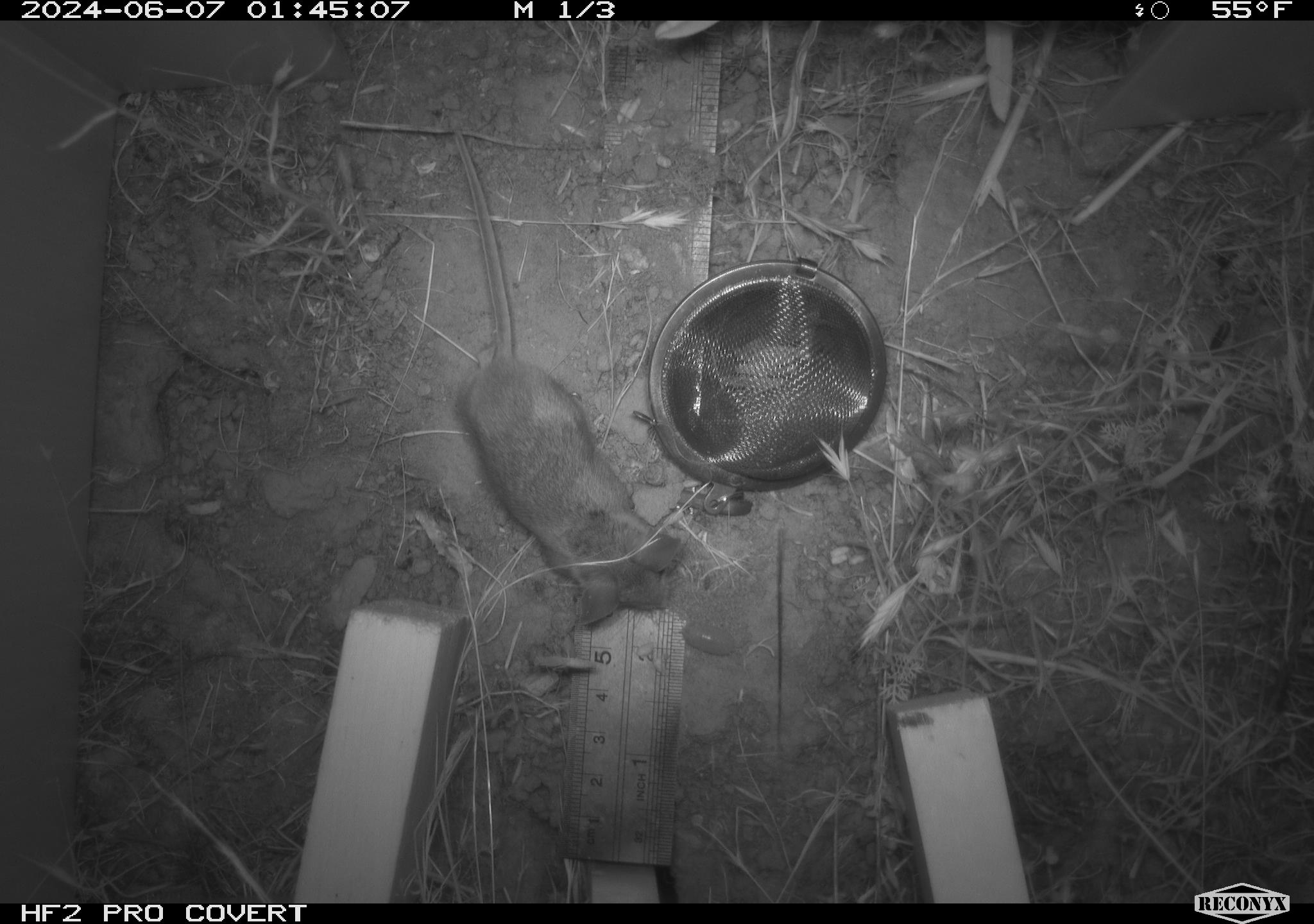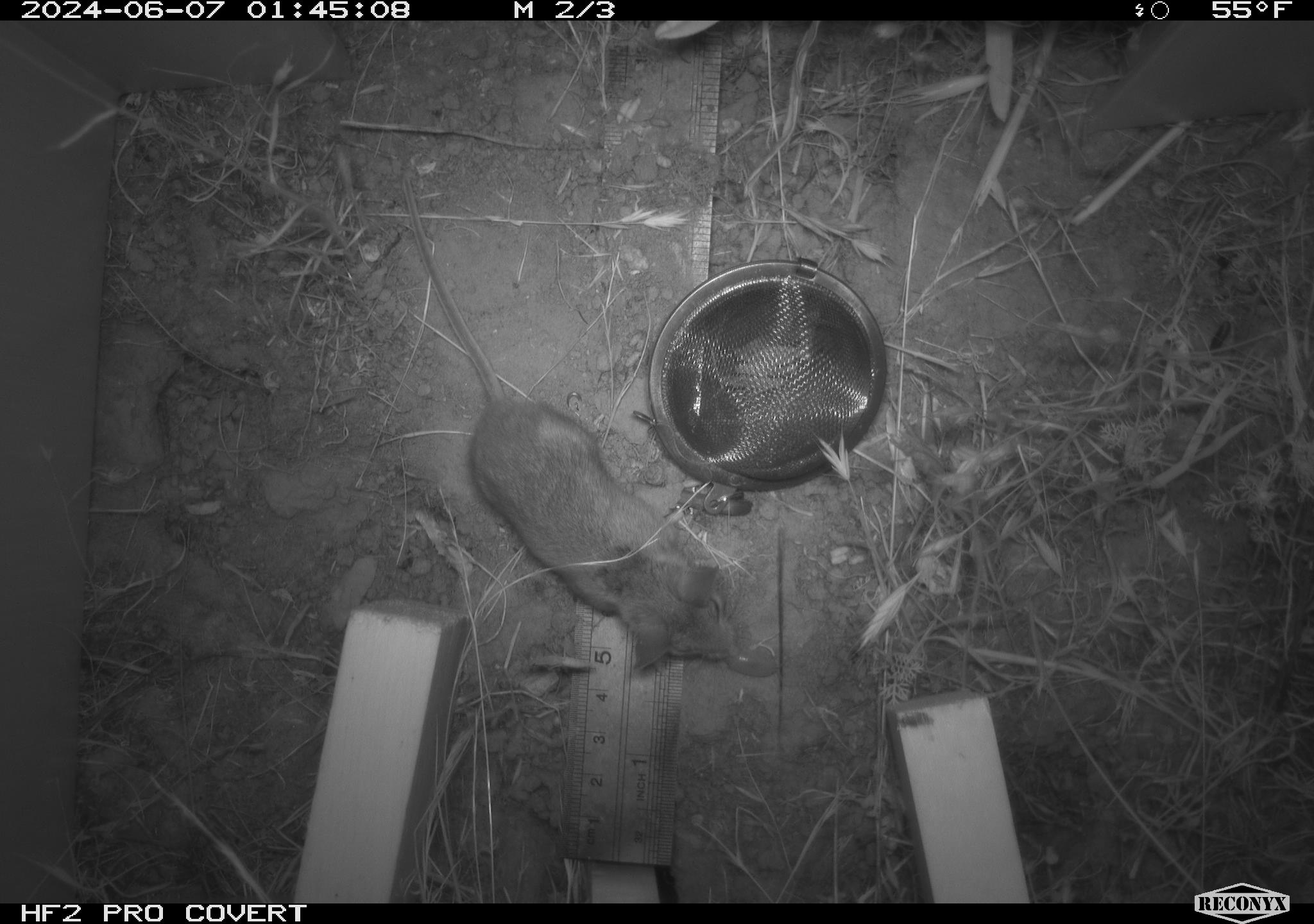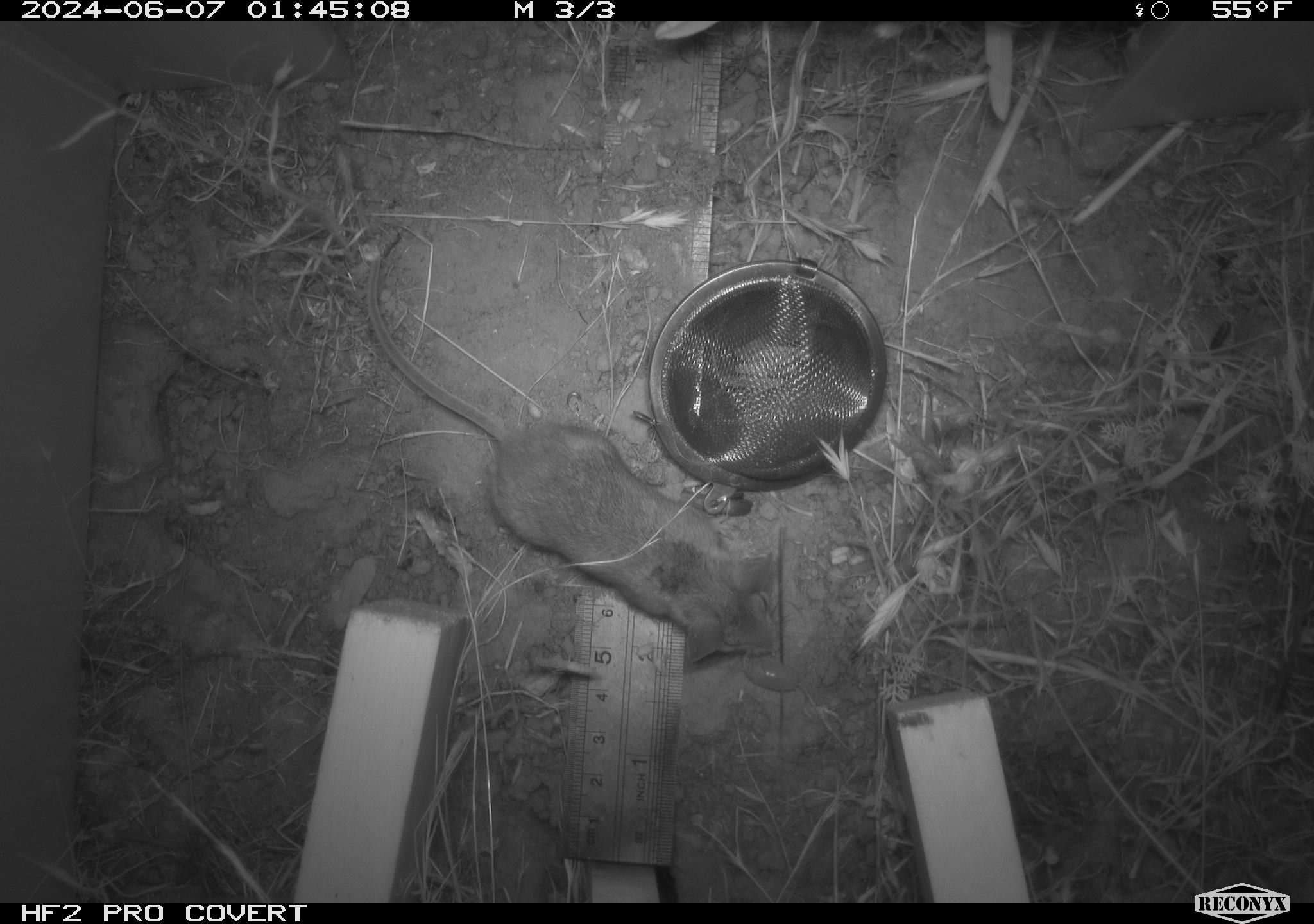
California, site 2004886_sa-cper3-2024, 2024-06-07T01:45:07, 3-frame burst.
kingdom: Animalia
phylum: Chordata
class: Mammalia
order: Rodentia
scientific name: Rodentia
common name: rodent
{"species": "rodent (Rodentia)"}